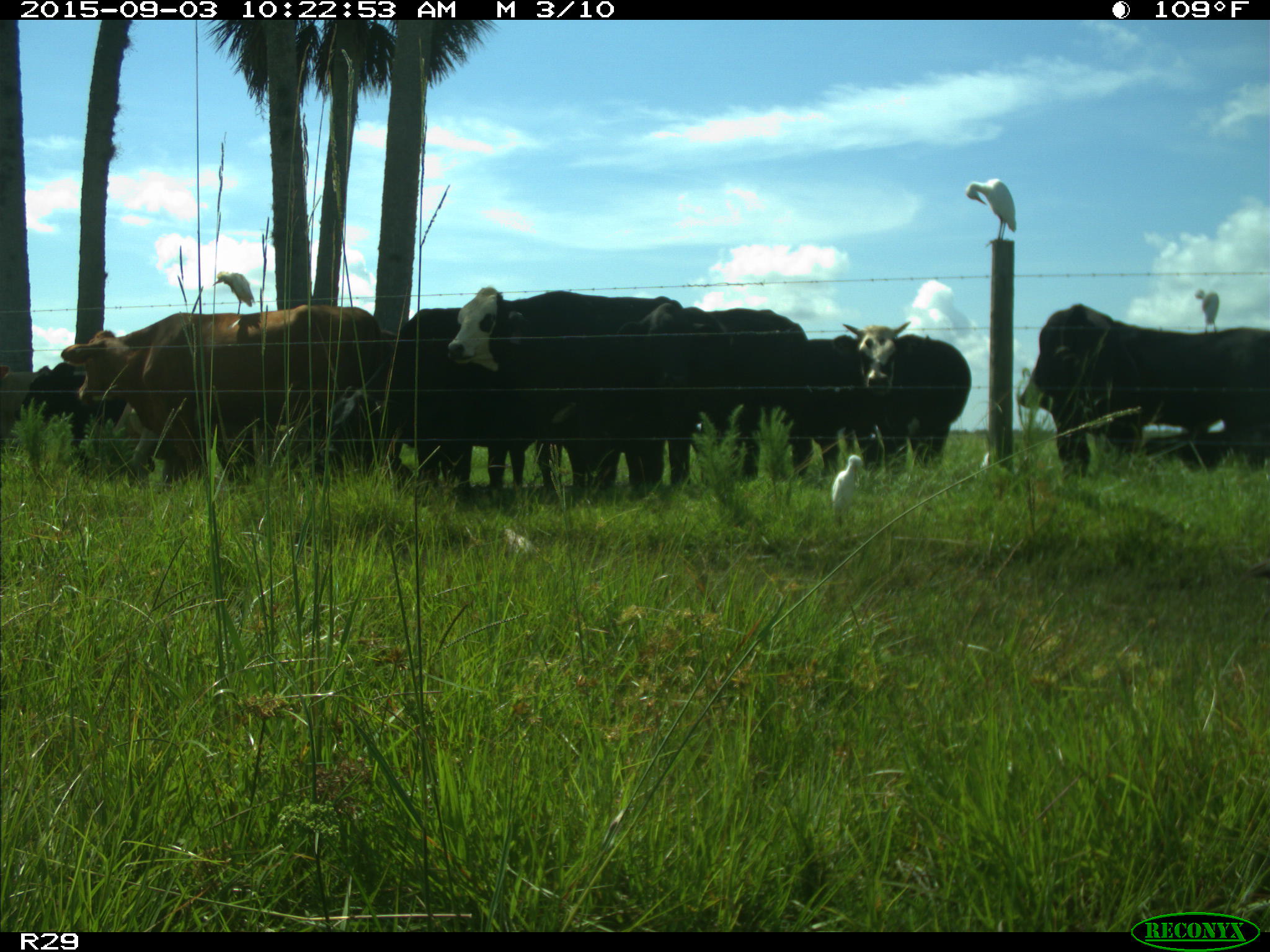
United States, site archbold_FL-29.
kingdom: Animalia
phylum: Chordata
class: Mammalia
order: Artiodactyla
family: Bovidae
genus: Bos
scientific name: Bos taurus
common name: domestic cow